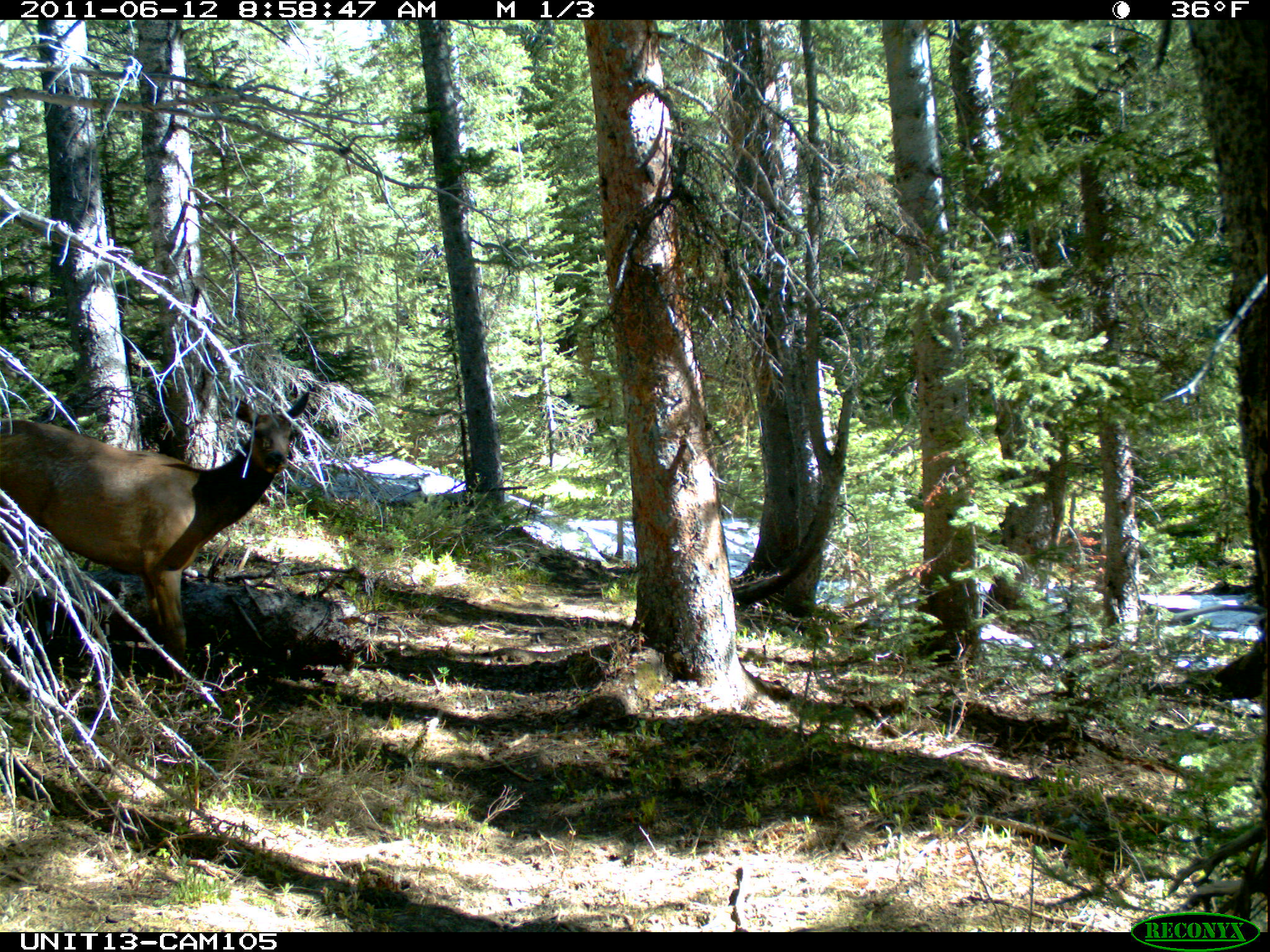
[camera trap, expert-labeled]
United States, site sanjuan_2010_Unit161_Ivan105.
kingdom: Animalia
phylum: Chordata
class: Mammalia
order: Artiodactyla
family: Cervidae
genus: Cervus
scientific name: Cervus elaphus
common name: red deer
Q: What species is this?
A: Cervus elaphus (red deer).